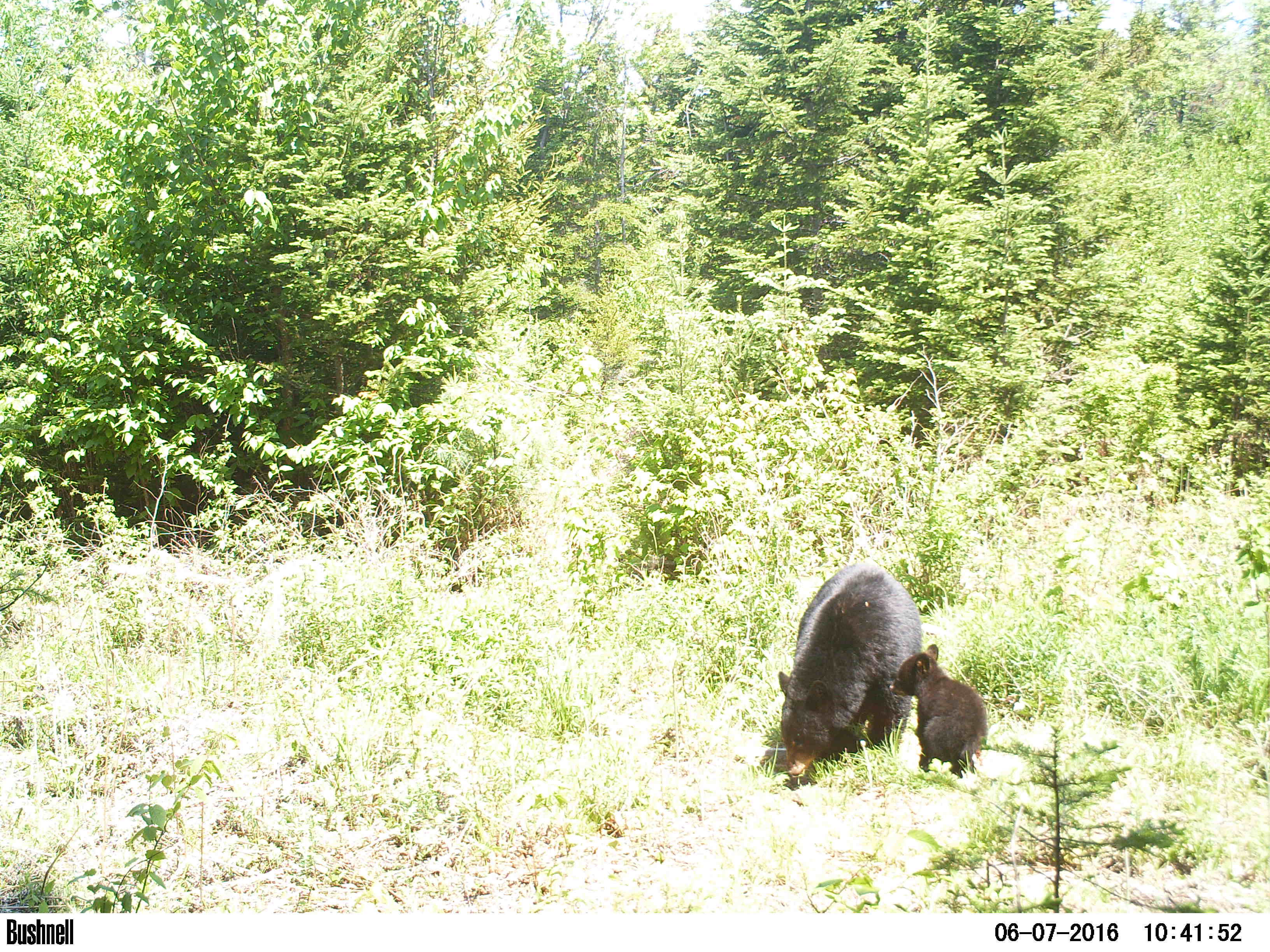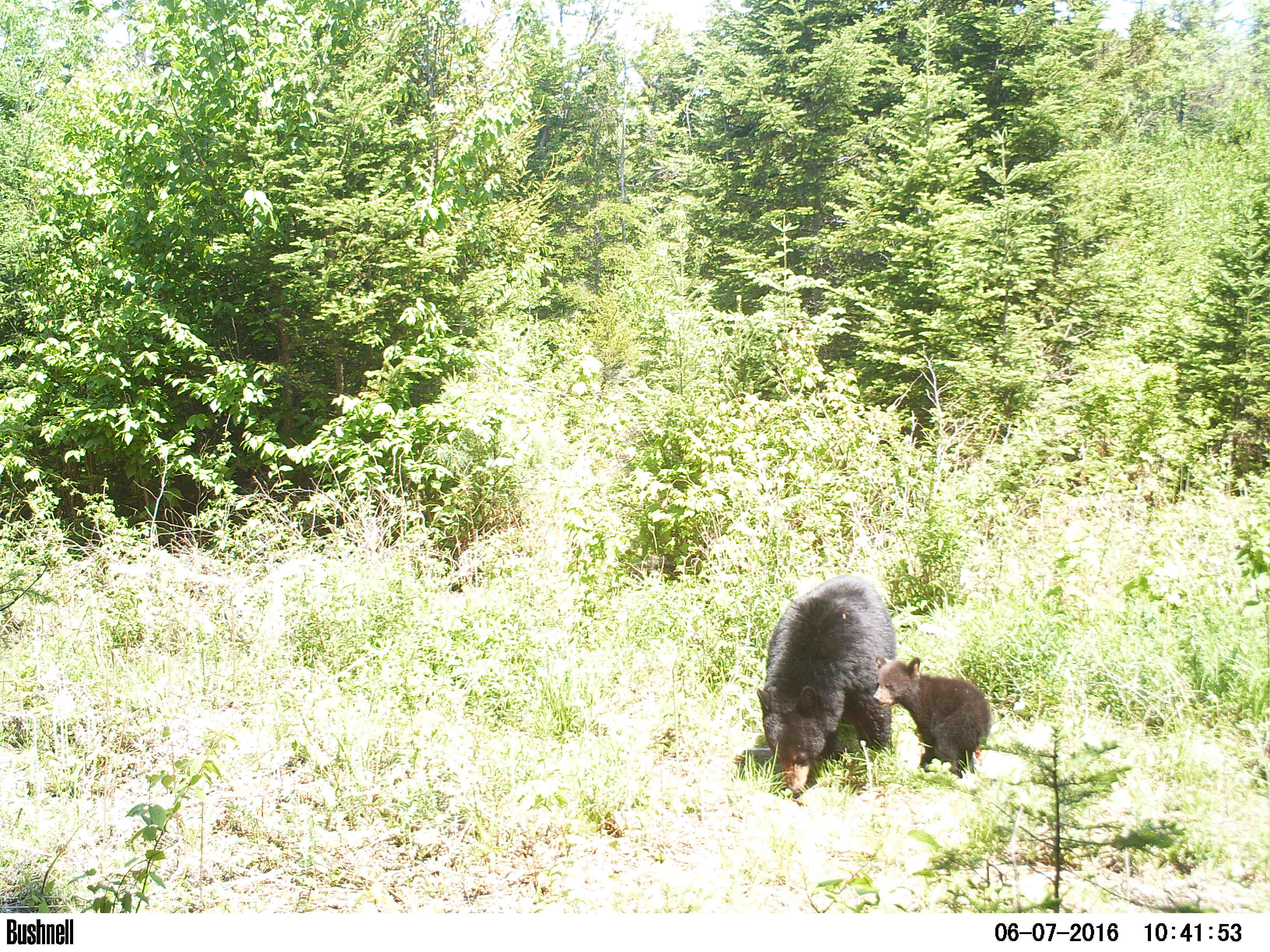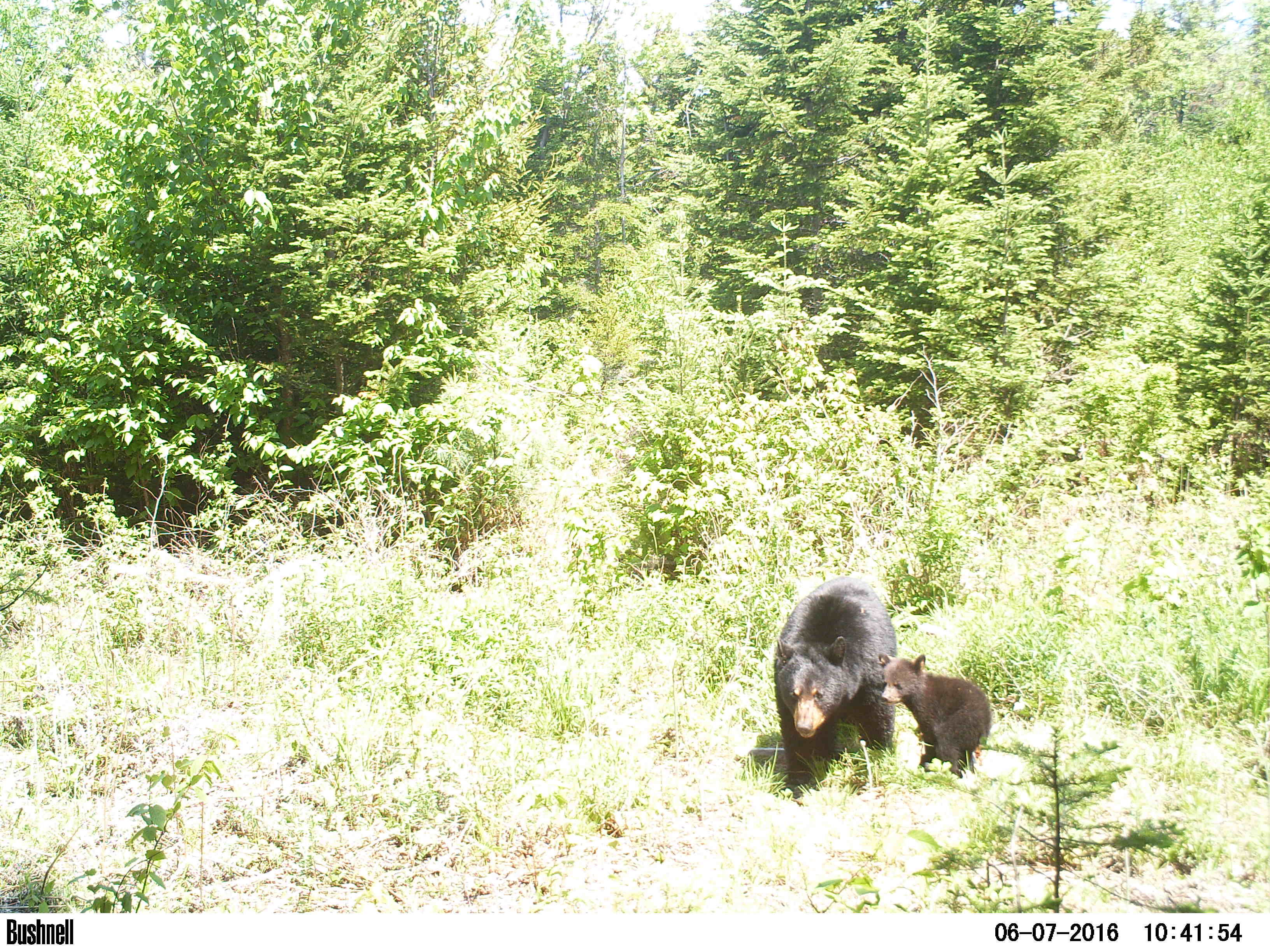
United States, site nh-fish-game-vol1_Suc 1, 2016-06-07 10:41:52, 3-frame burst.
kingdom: Animalia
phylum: Chordata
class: Mammalia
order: Carnivora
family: Ursidae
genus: Ursus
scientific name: Ursus americanus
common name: black bear